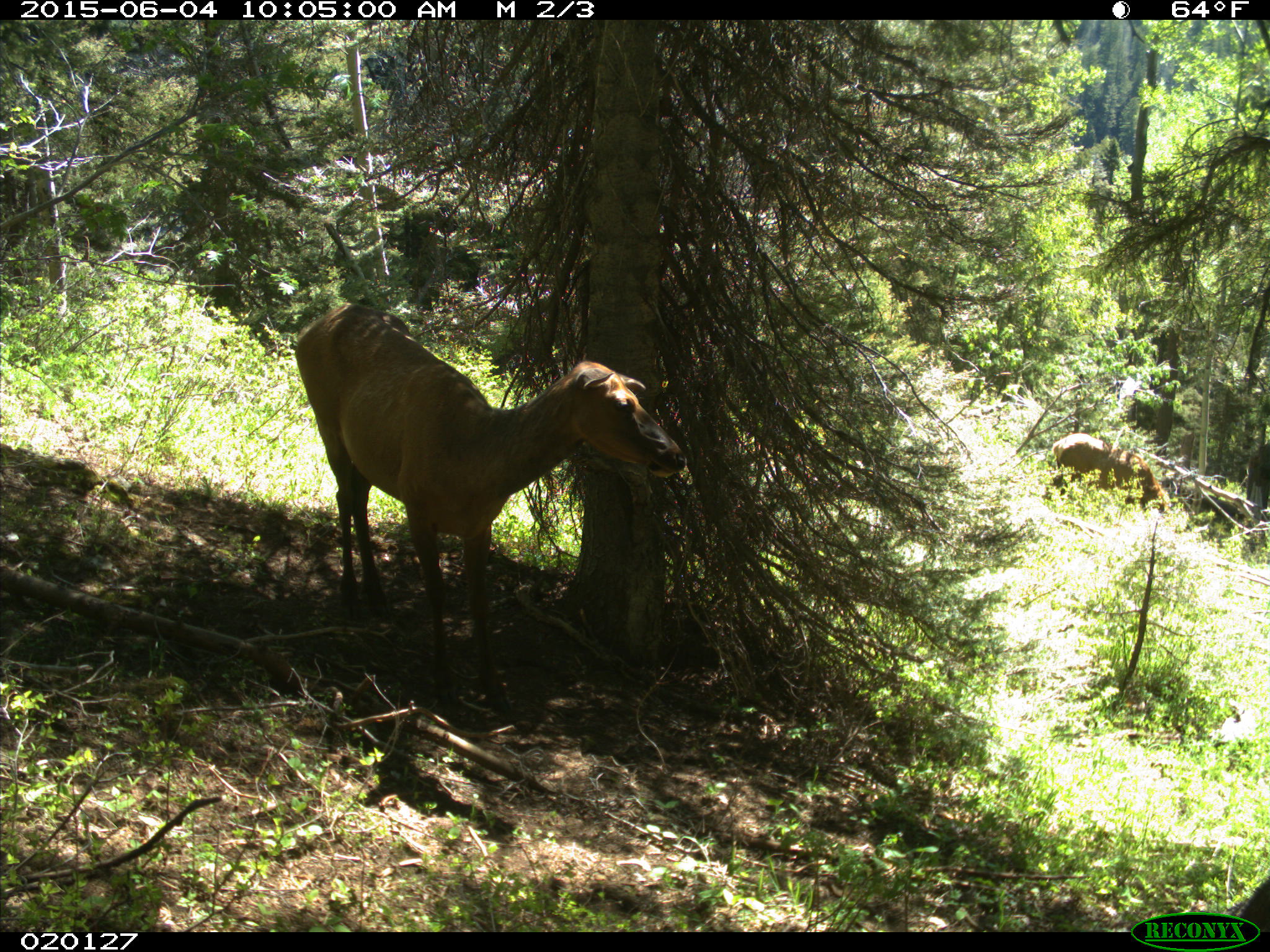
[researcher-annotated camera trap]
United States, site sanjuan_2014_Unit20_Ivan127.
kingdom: Animalia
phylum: Chordata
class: Mammalia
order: Artiodactyla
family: Cervidae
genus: Cervus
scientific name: Cervus elaphus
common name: red deer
Cervus elaphus (red deer).